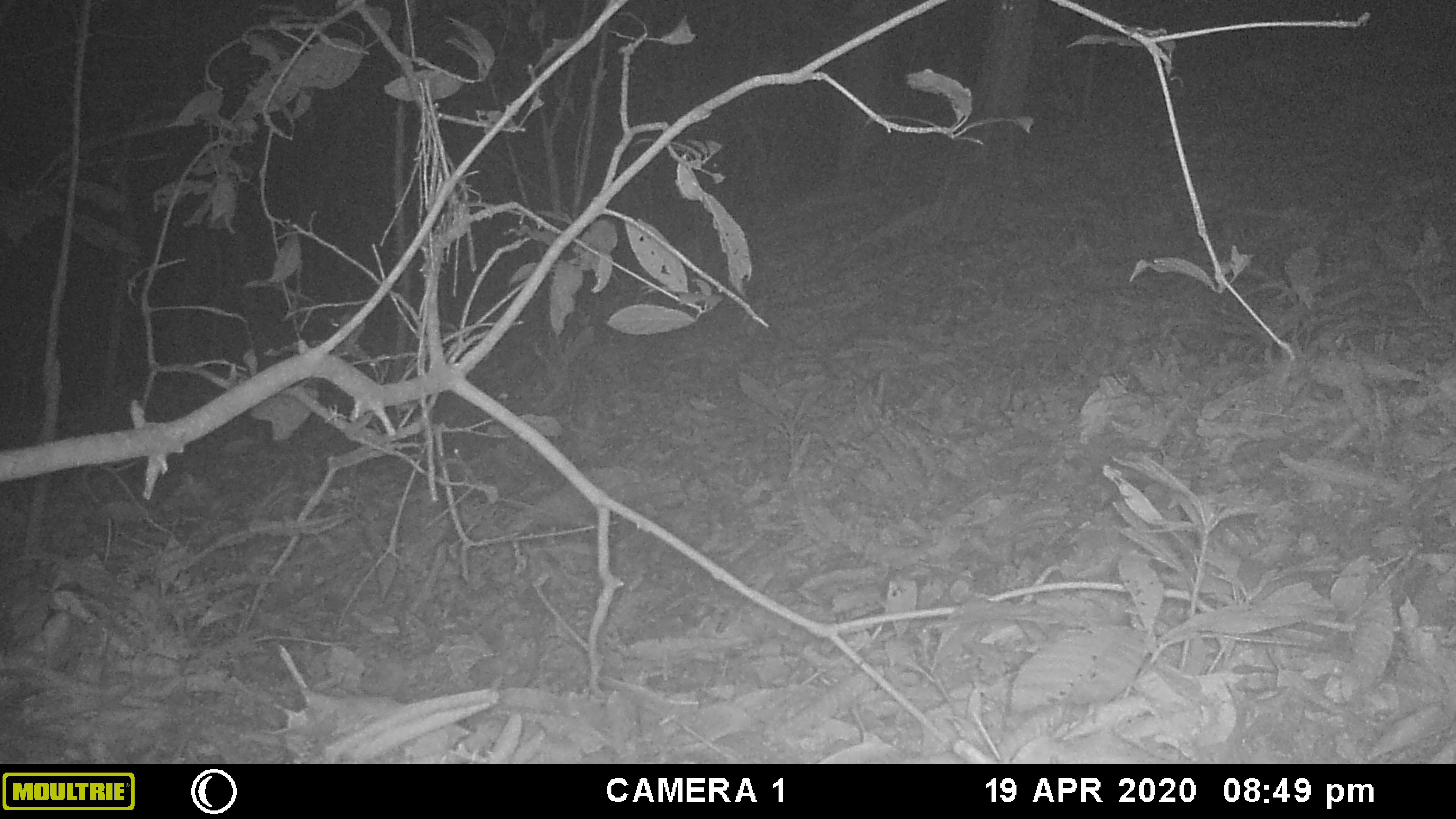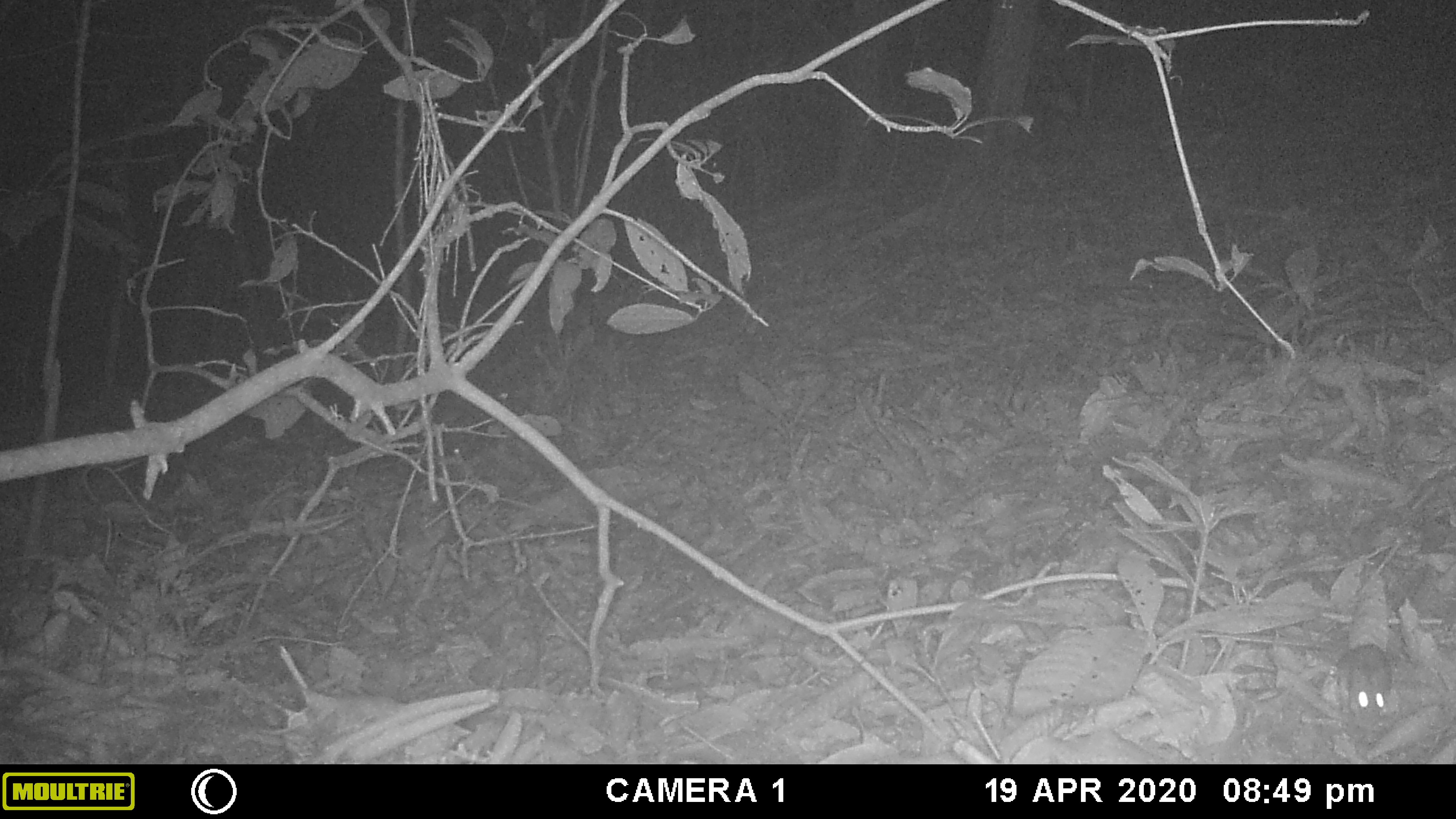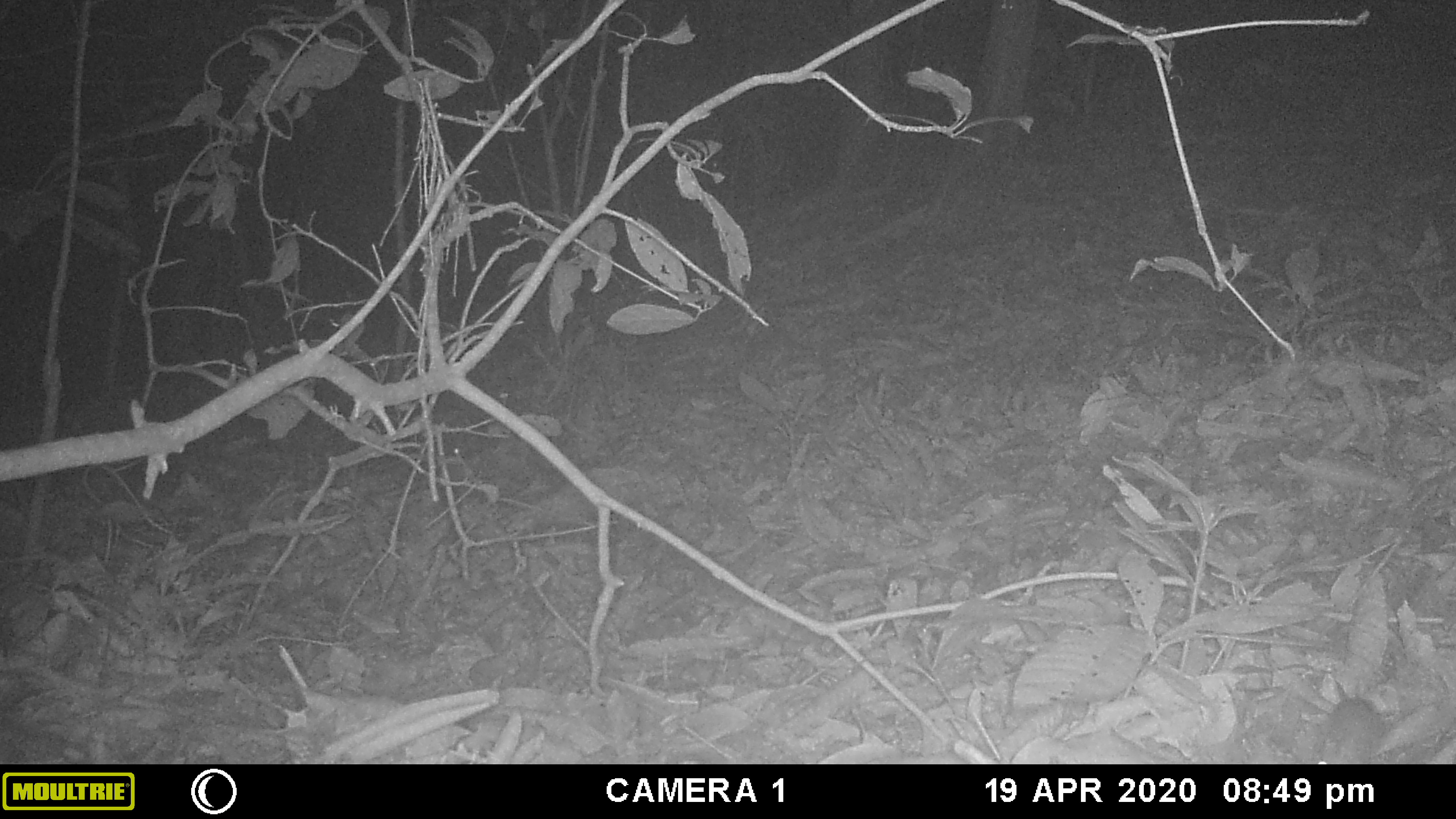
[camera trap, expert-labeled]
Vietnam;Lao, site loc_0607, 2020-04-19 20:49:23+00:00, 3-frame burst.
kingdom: Animalia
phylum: Chordata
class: Mammalia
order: Rodentia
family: Muridae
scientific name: Muridae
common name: old-world mice and rats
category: unidentified murid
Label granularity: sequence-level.